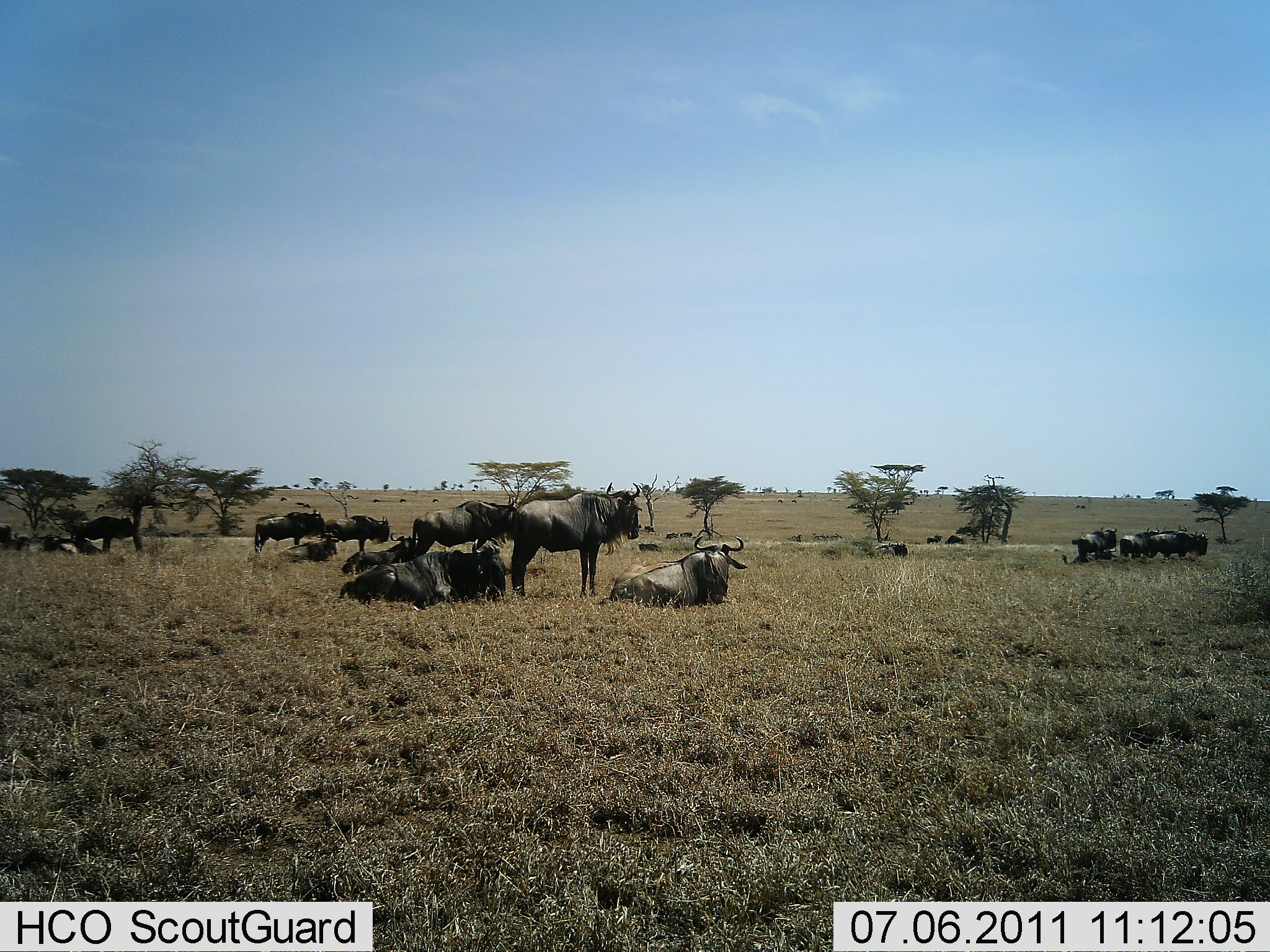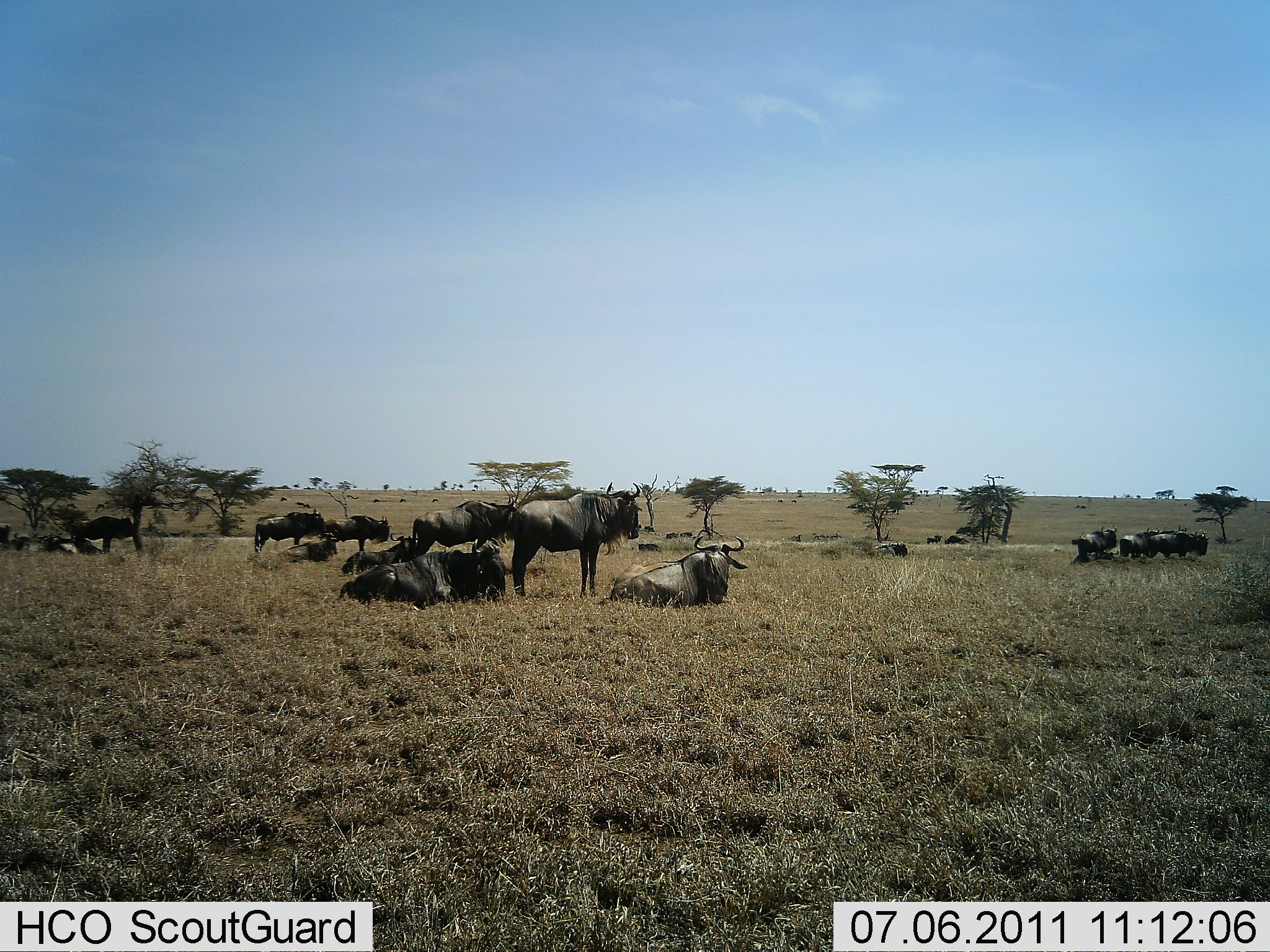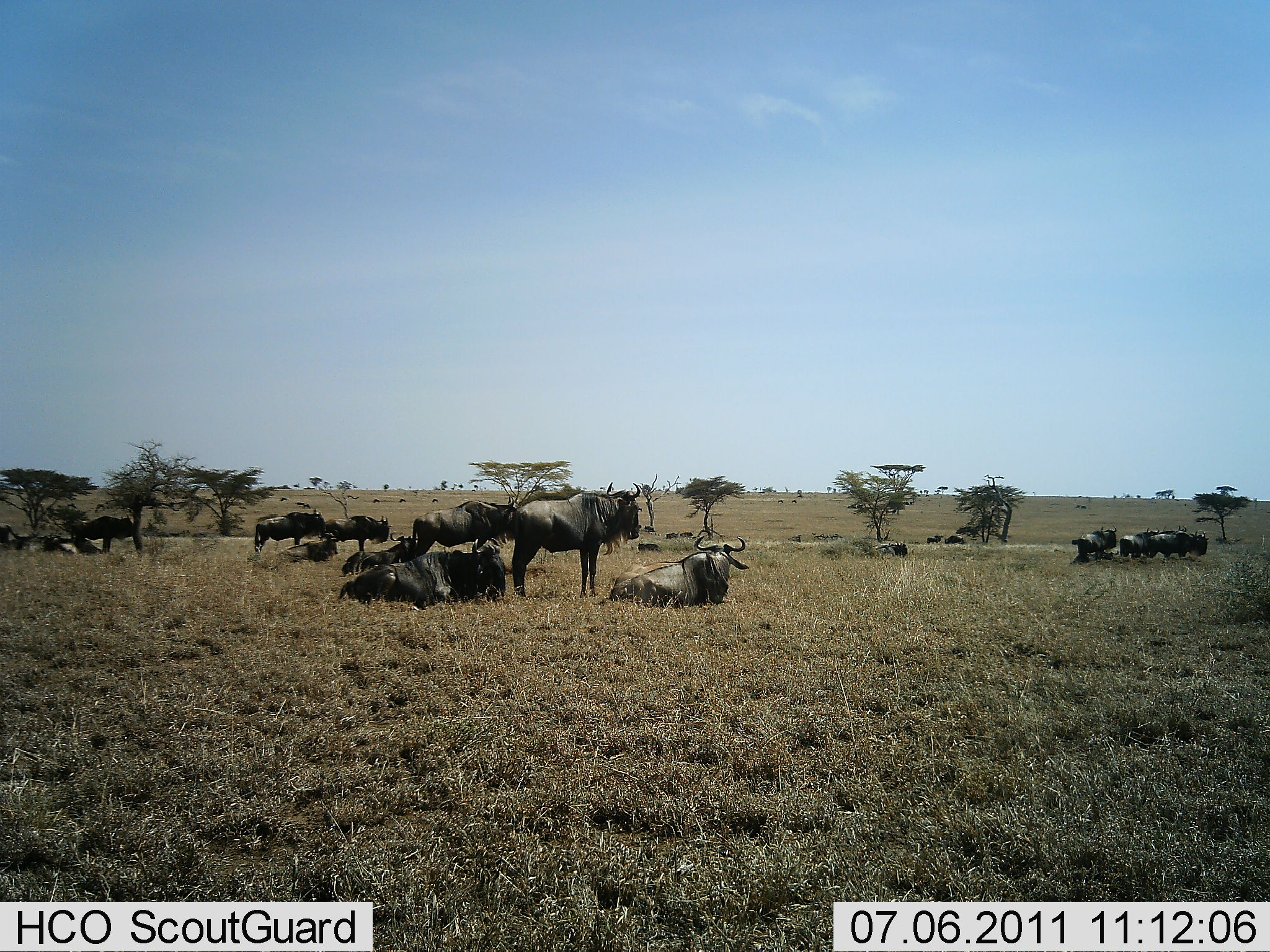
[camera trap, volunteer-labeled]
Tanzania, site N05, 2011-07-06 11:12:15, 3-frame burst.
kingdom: Animalia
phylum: Chordata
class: Mammalia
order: Artiodactyla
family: Bovidae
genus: Connochaetes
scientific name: Connochaetes taurinus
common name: blue wildebeest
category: wildebeest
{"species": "wildebeest (blue wildebeest) (Connochaetes taurinus)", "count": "11-50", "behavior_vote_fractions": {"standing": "80%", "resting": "100%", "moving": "30%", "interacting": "10%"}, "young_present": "10%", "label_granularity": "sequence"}